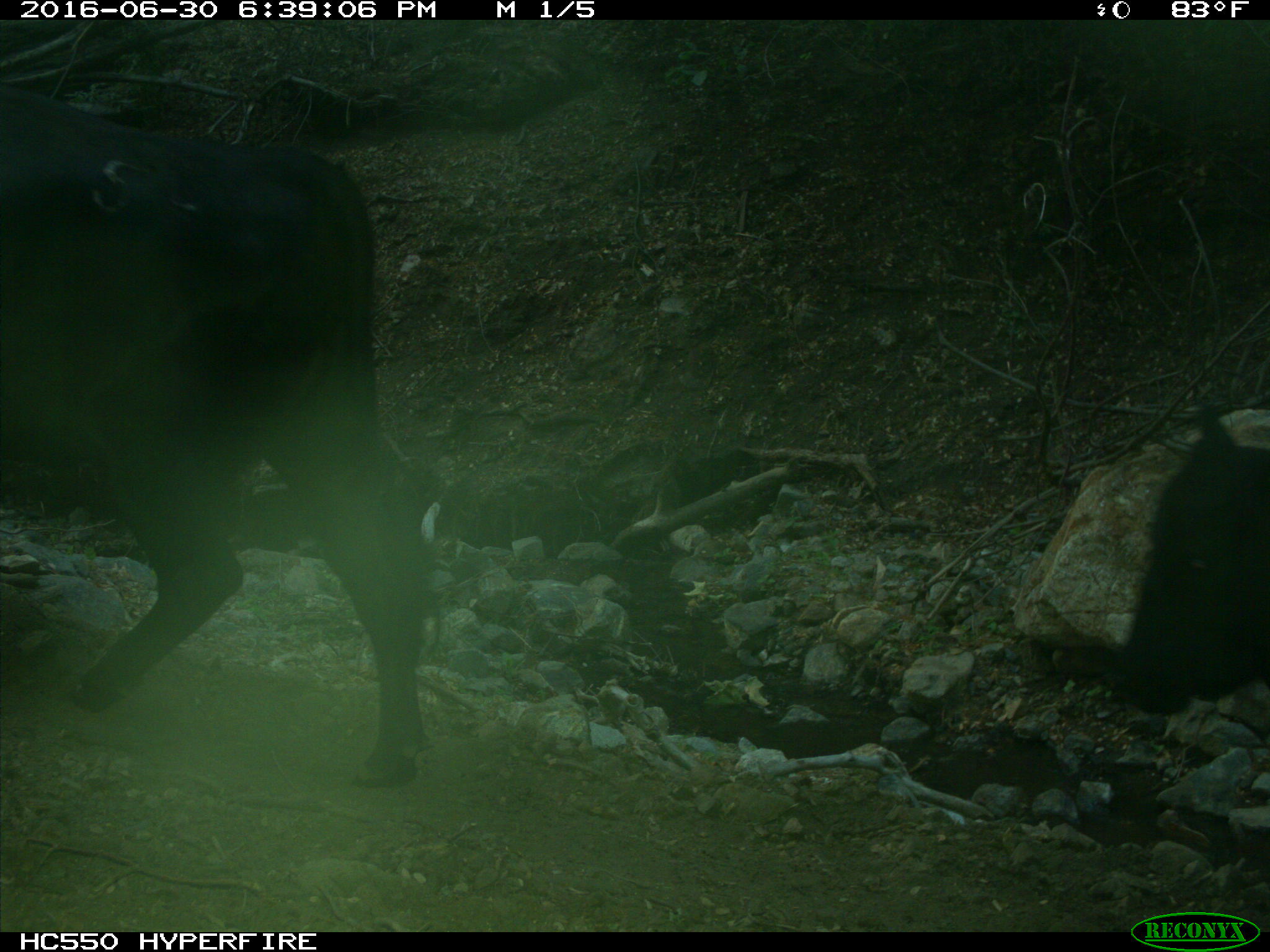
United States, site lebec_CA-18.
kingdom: Animalia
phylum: Chordata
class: Mammalia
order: Artiodactyla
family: Bovidae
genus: Bos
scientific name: Bos taurus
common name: domestic cow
Bos taurus (domestic cow).